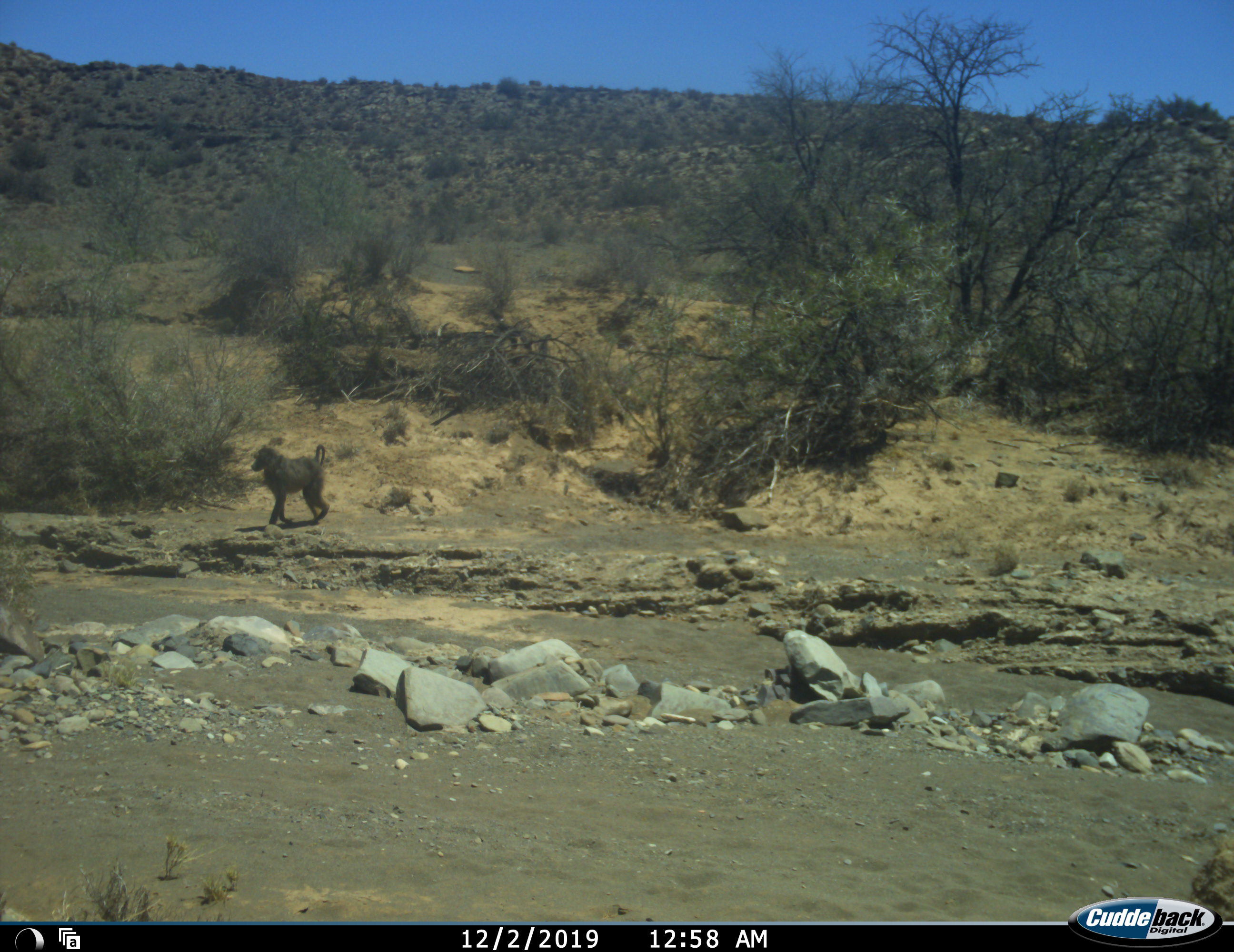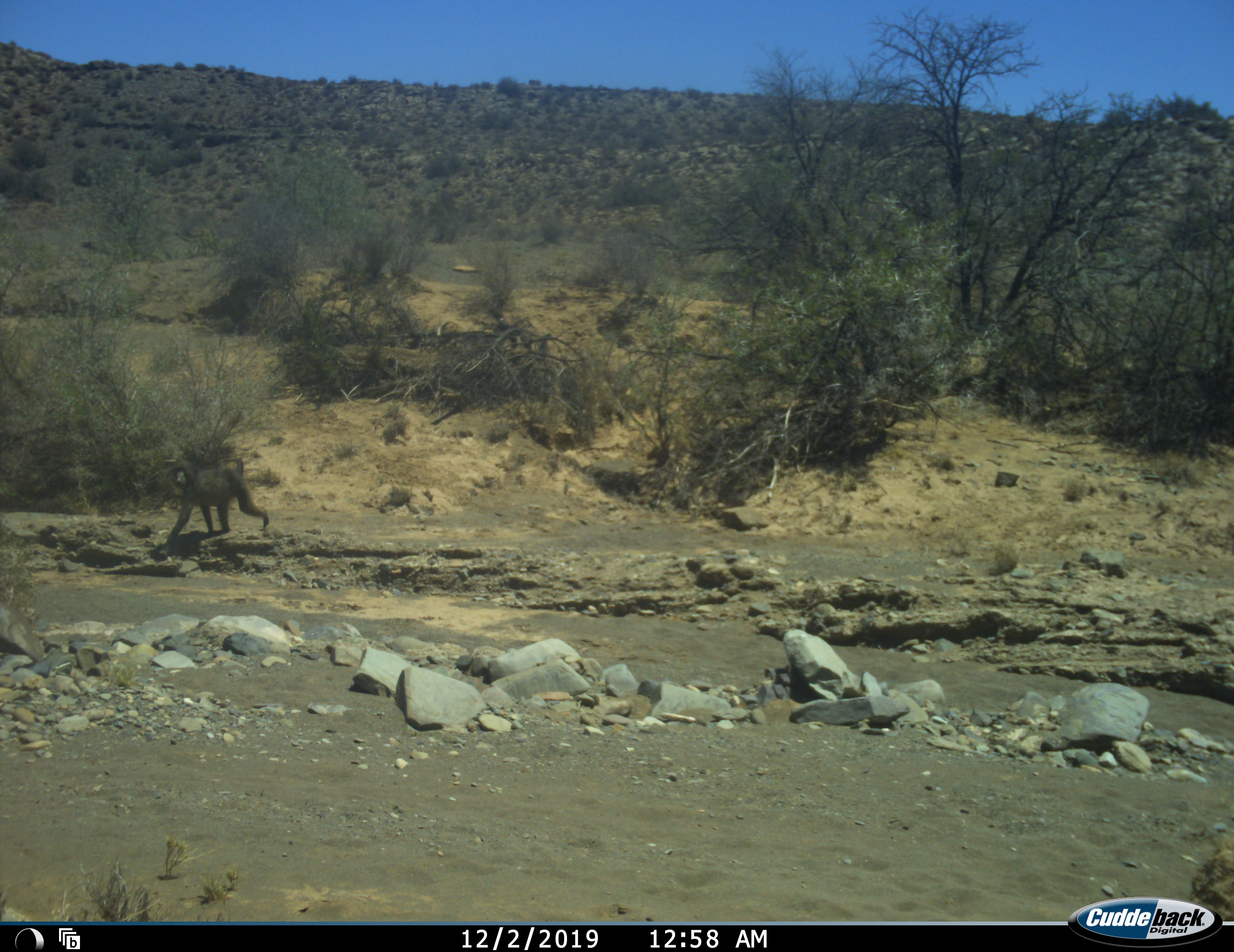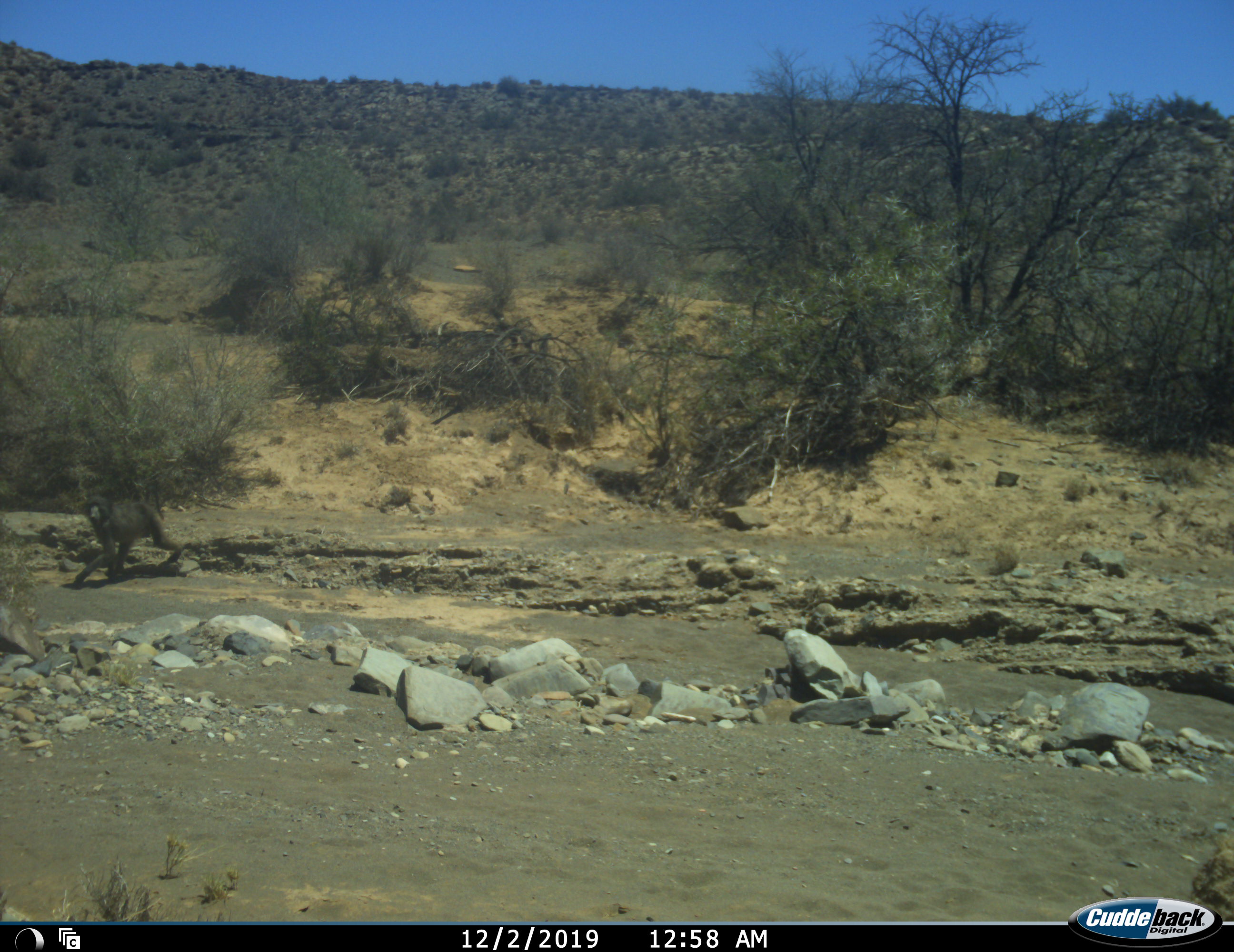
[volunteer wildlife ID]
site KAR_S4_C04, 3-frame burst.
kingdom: Animalia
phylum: Chordata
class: Mammalia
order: Primates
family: Cercopithecidae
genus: Papio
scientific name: Papio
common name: baboon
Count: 1.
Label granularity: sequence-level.